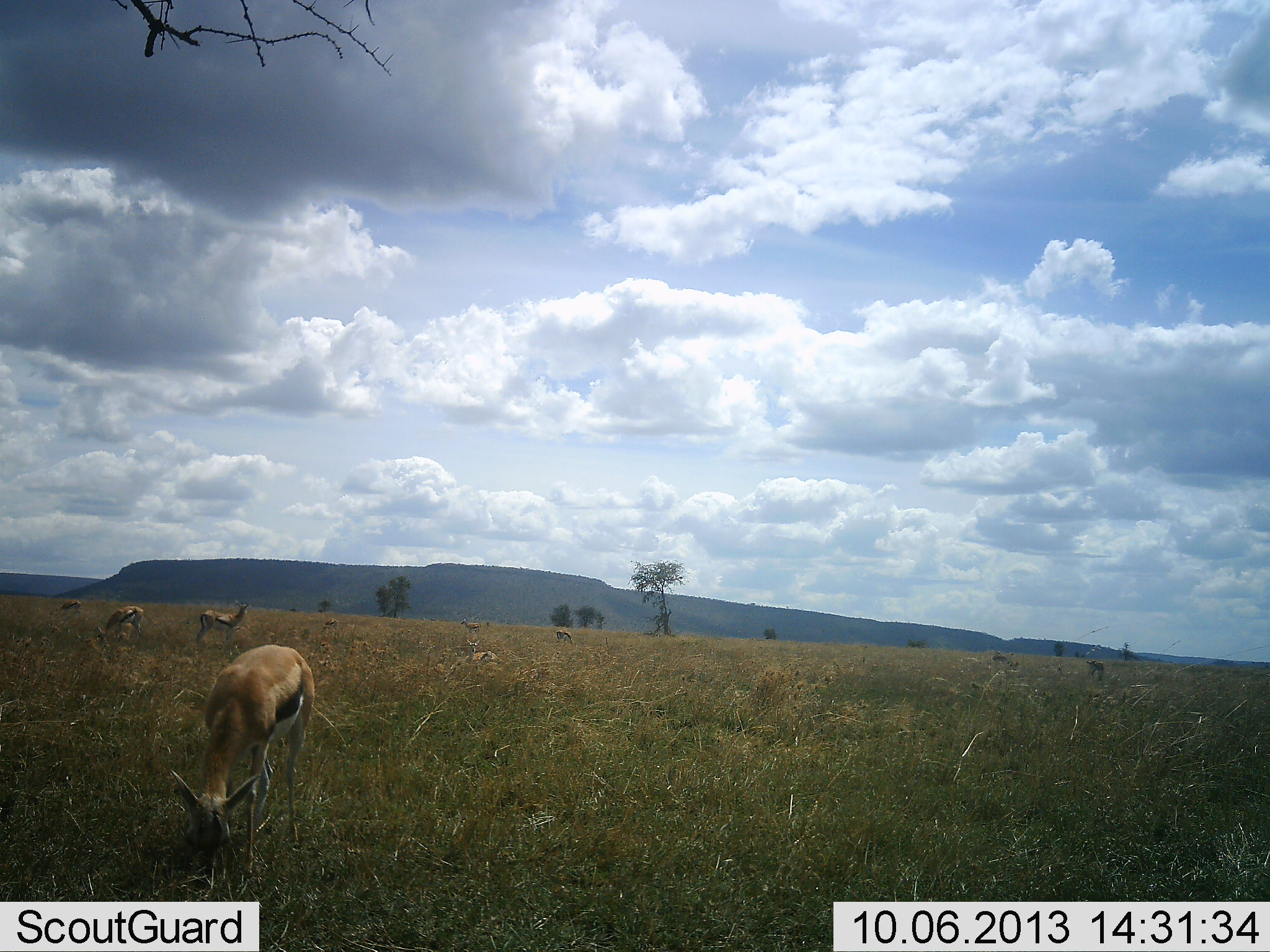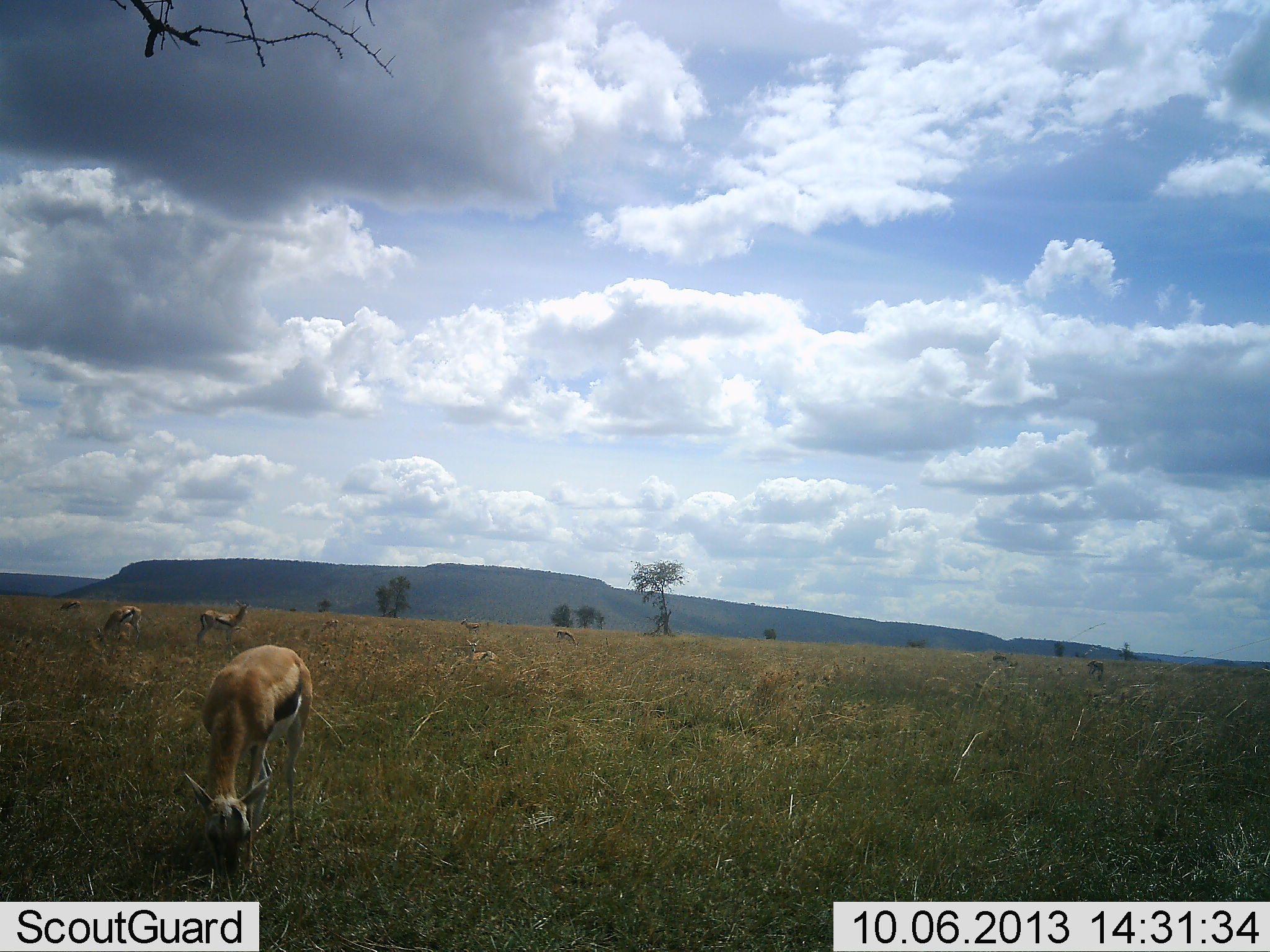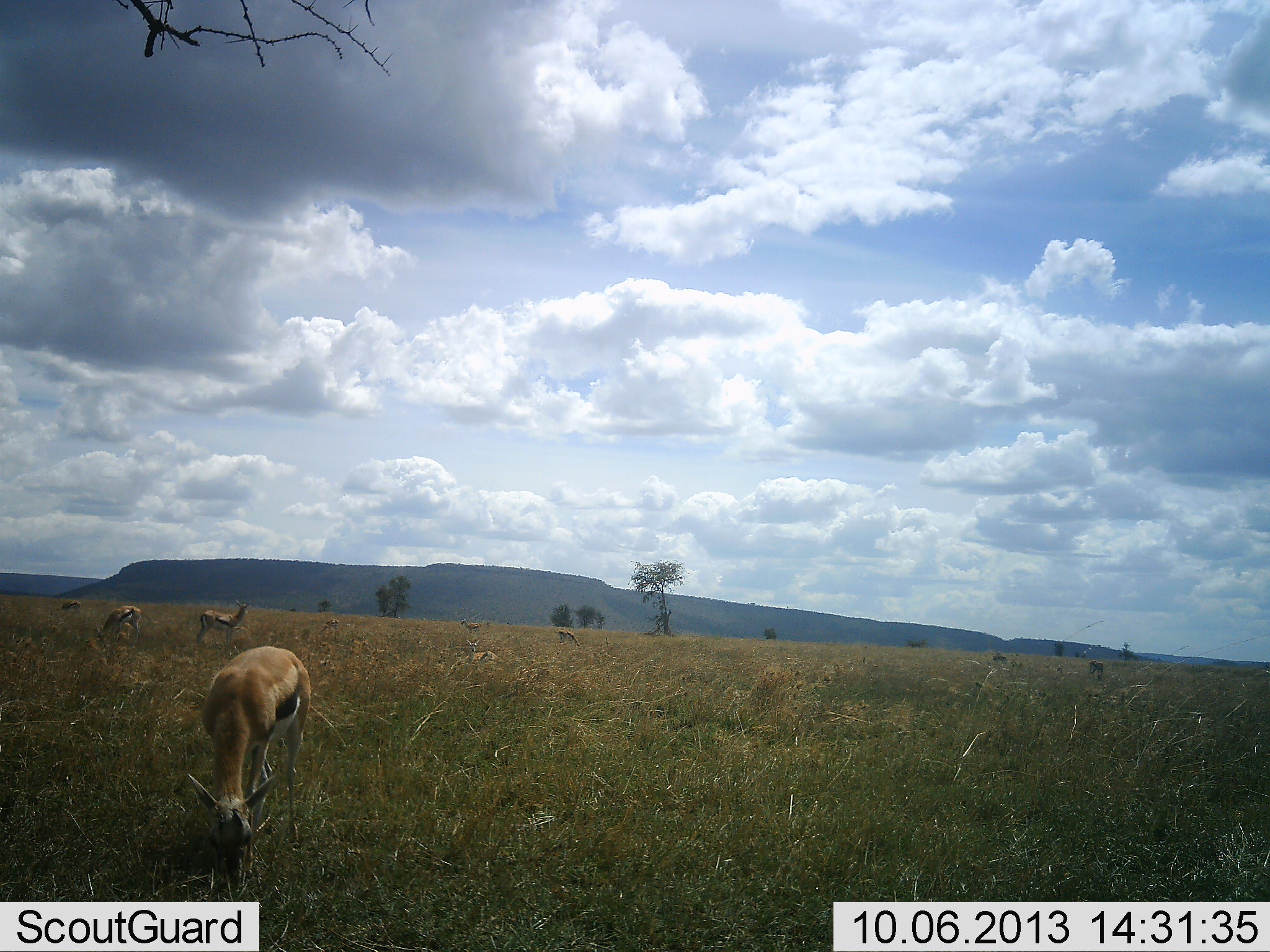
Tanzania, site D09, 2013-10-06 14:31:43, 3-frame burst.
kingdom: Animalia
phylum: Chordata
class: Mammalia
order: Artiodactyla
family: Bovidae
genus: Eudorcas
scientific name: Eudorcas thomsonii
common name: thomson's gazelle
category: gazellethomsons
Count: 3.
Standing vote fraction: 40%.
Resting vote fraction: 0%.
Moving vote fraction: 0%.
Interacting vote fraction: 0%.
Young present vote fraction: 10%.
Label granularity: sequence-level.